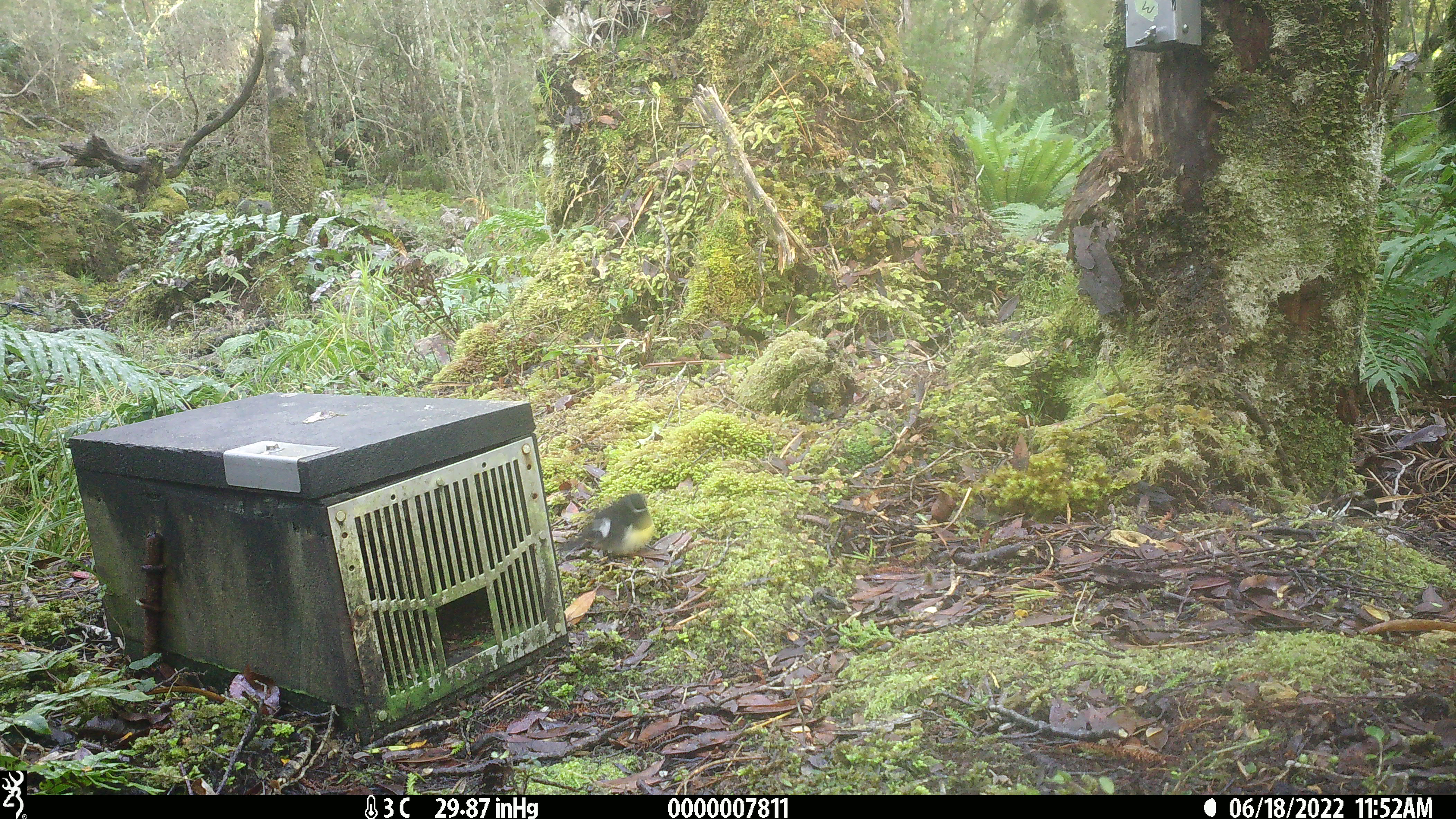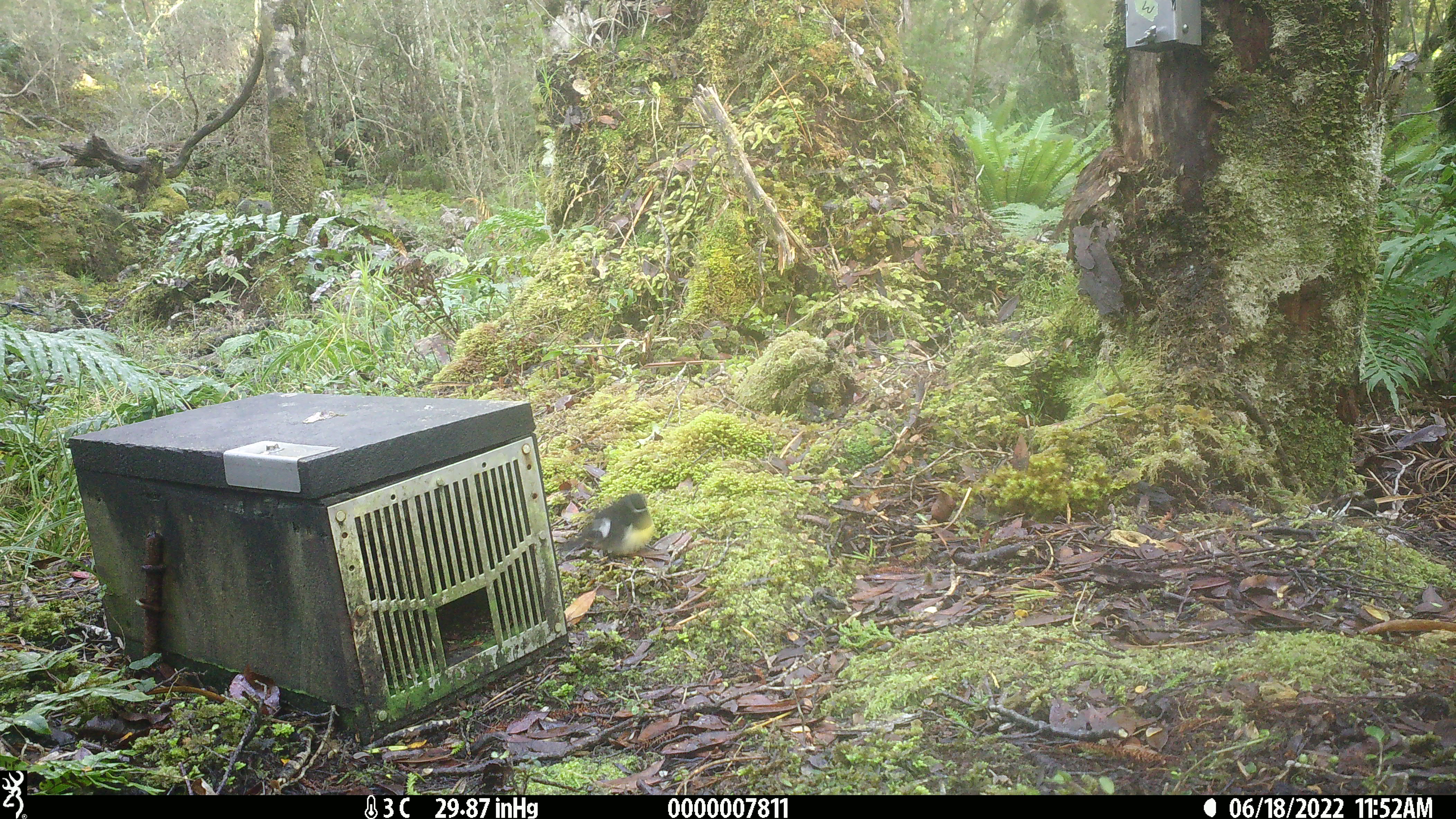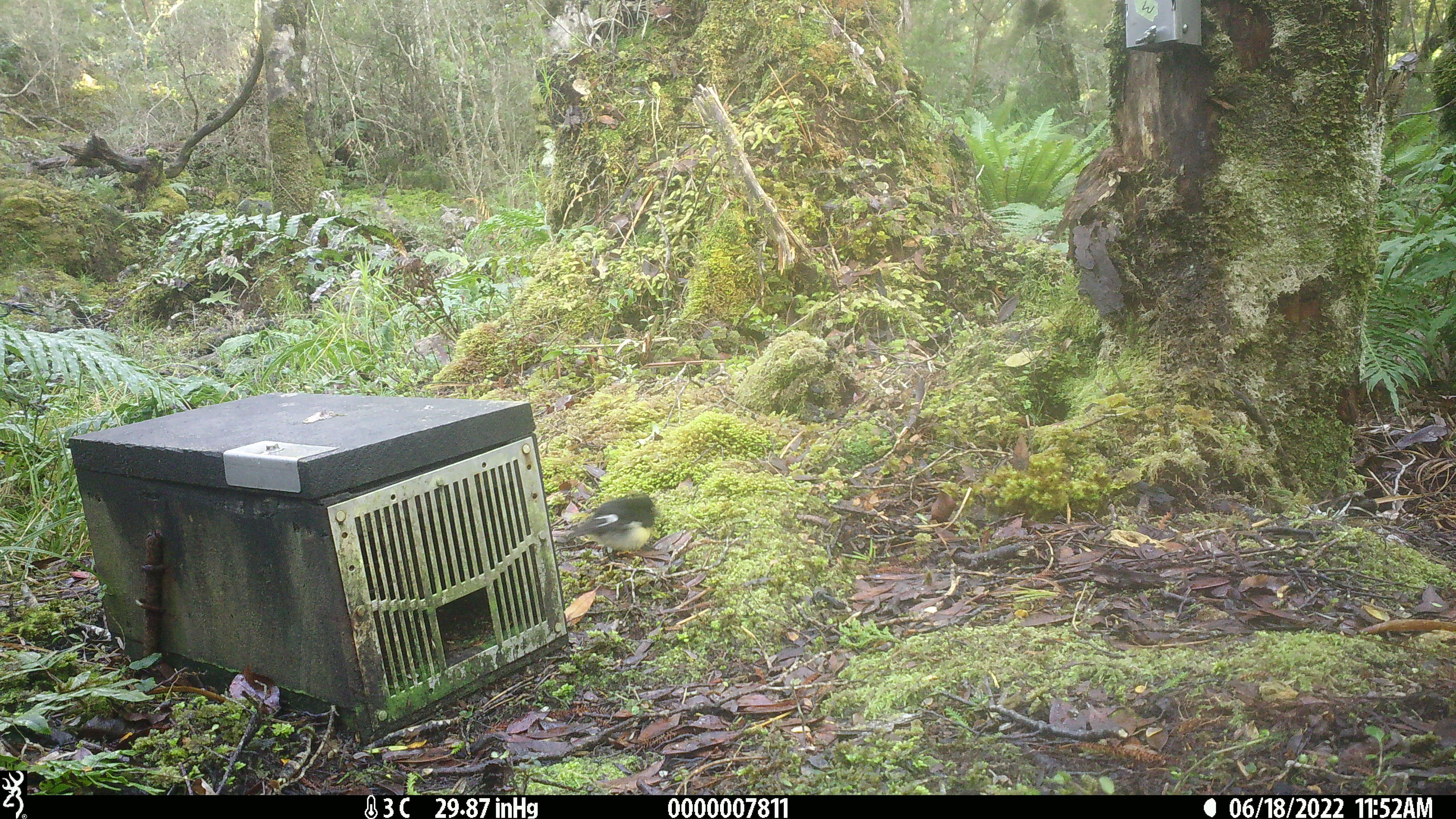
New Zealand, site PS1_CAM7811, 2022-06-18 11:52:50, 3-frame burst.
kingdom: Animalia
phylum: Chordata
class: Aves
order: Passeriformes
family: Petroicidae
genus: Petroica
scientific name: Petroica macrocephala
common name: tomtit